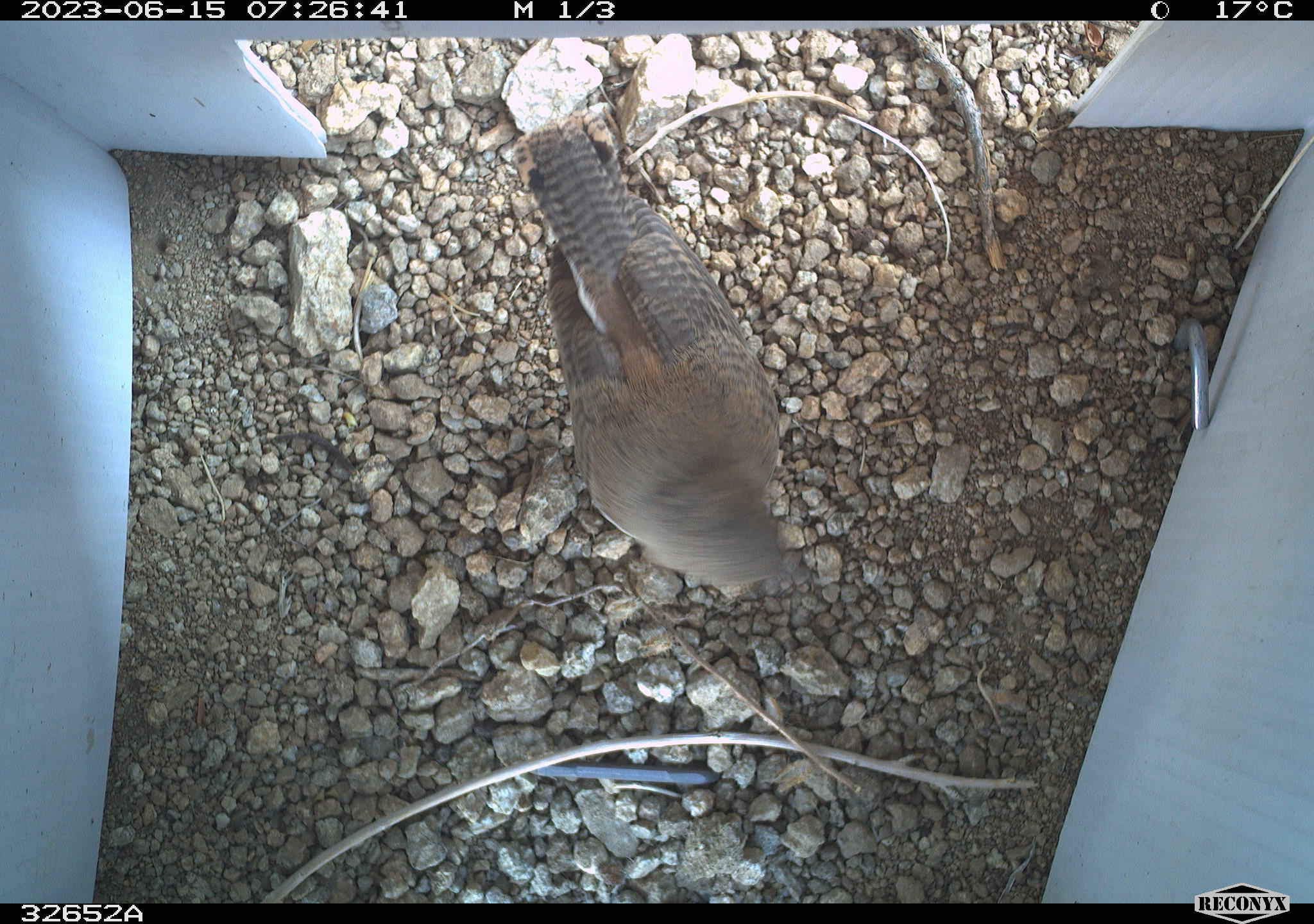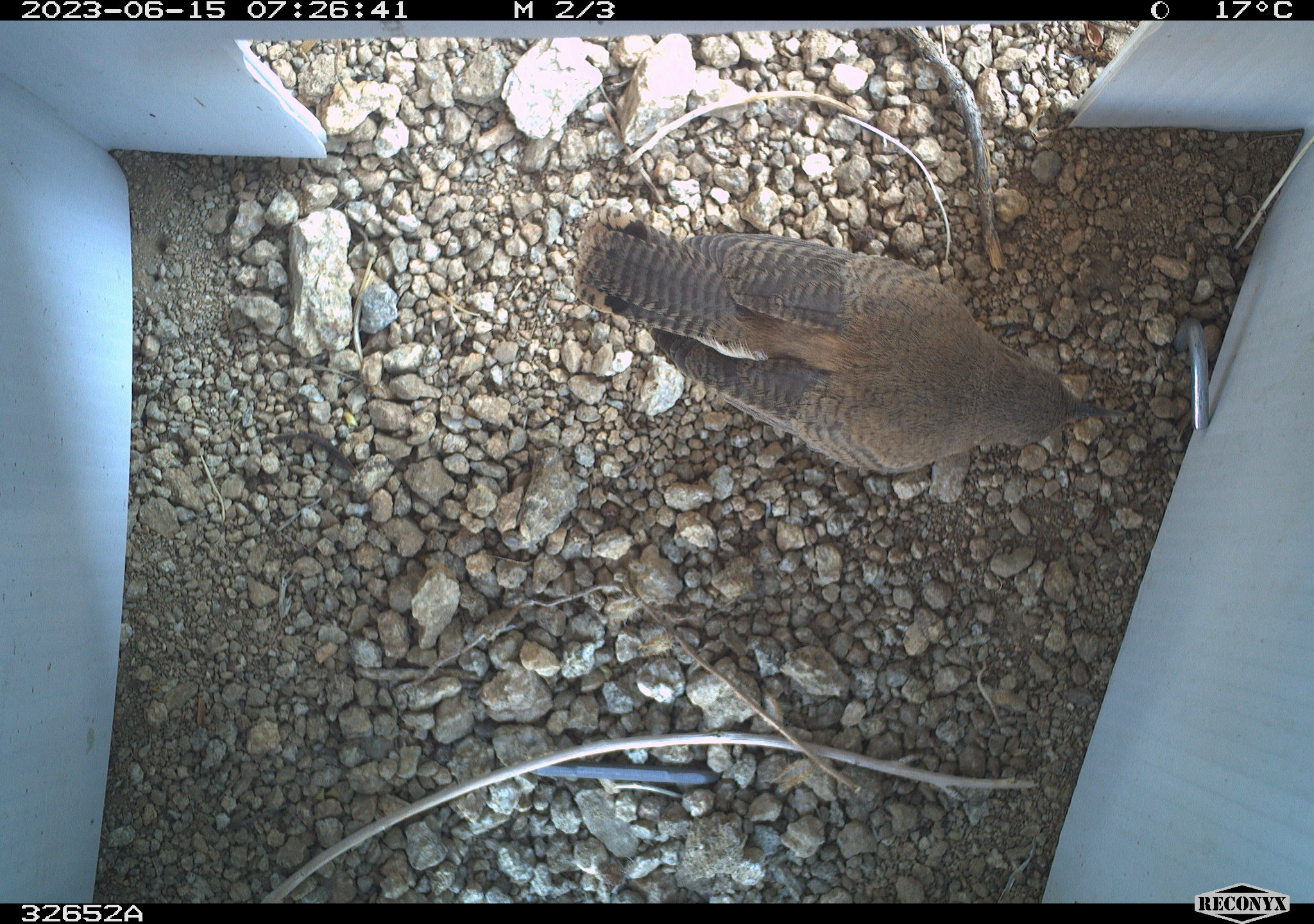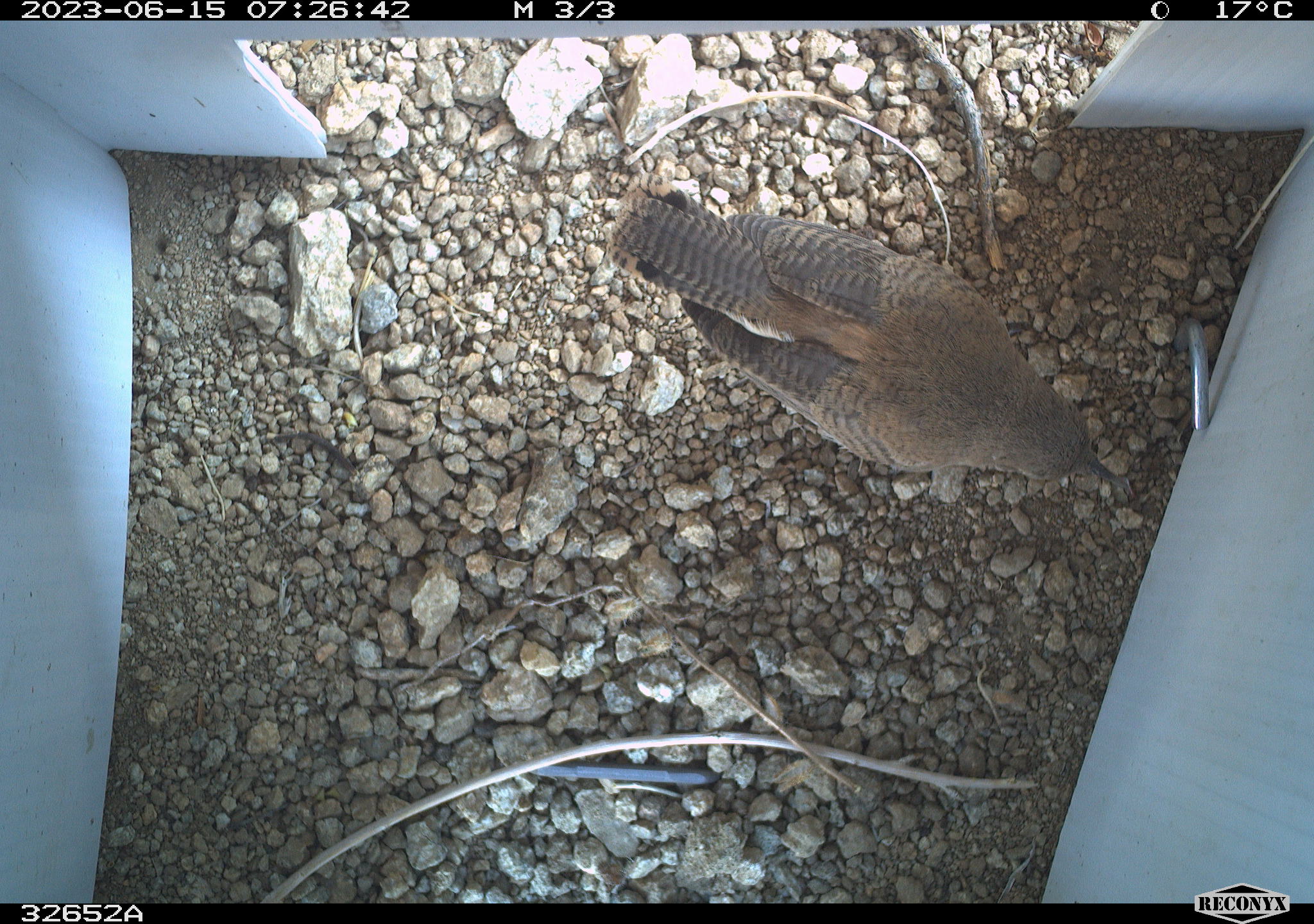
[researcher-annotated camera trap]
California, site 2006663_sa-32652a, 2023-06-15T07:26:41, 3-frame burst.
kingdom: Animalia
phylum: Chordata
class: Aves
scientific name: Aves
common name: bird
Bird (Aves).